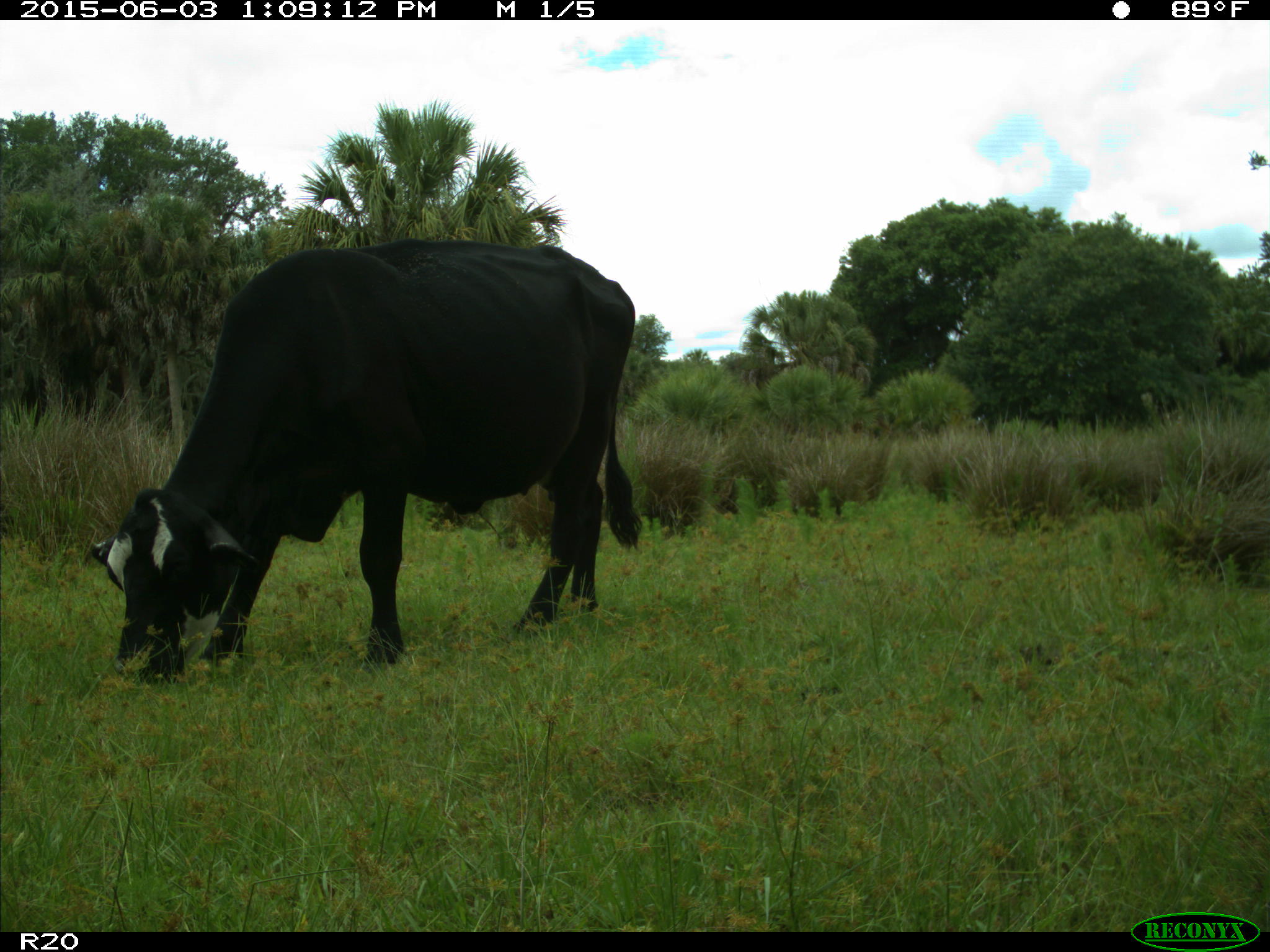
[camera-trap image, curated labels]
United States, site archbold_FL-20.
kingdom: Animalia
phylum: Chordata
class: Mammalia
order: Artiodactyla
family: Bovidae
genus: Bos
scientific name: Bos taurus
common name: domestic cow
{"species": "Bos taurus (domestic cow)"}